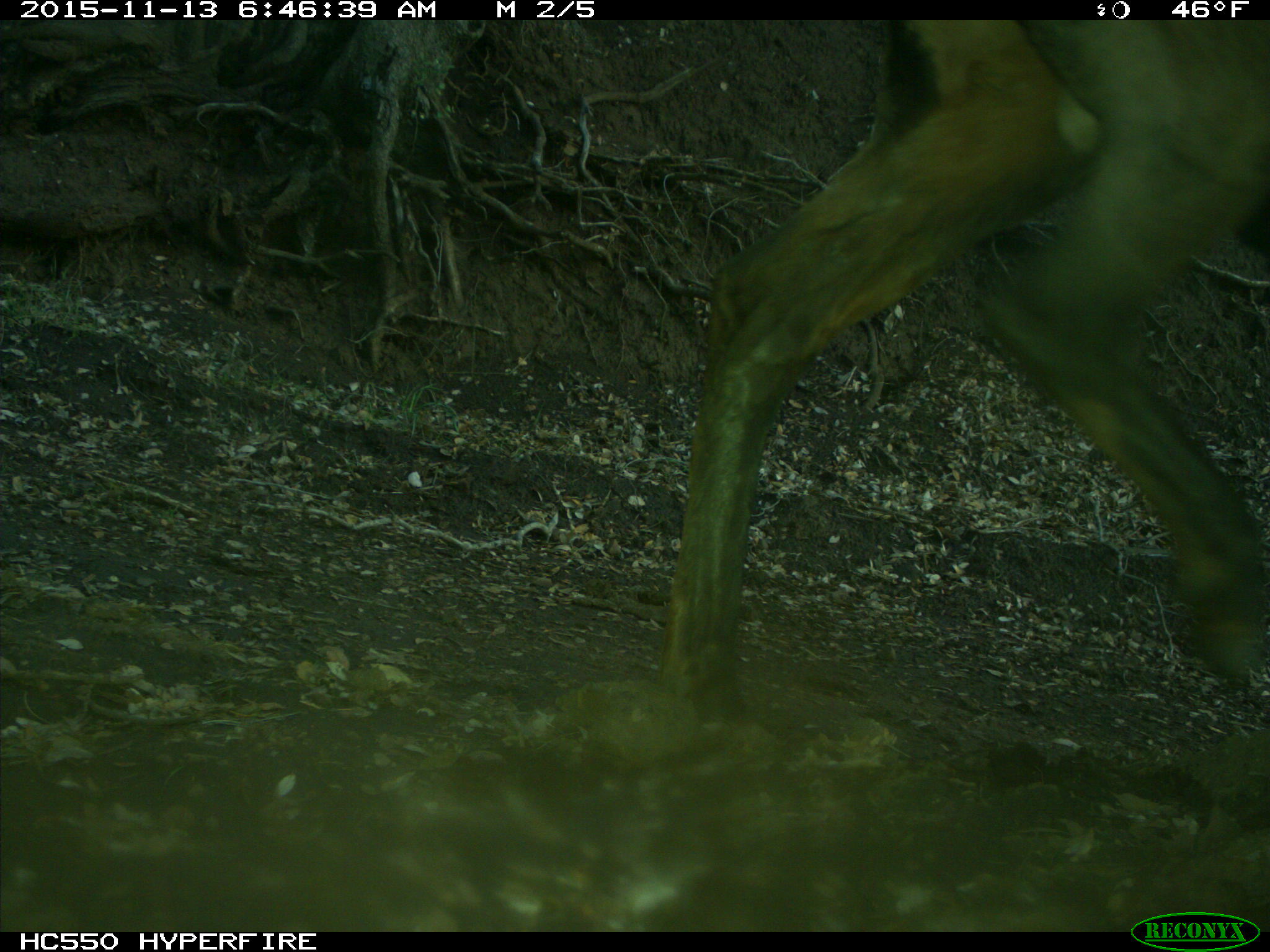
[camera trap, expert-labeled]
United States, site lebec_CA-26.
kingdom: Animalia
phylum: Chordata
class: Mammalia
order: Artiodactyla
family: Cervidae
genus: Cervus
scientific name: Cervus canadensis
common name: elk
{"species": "Cervus canadensis (elk)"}